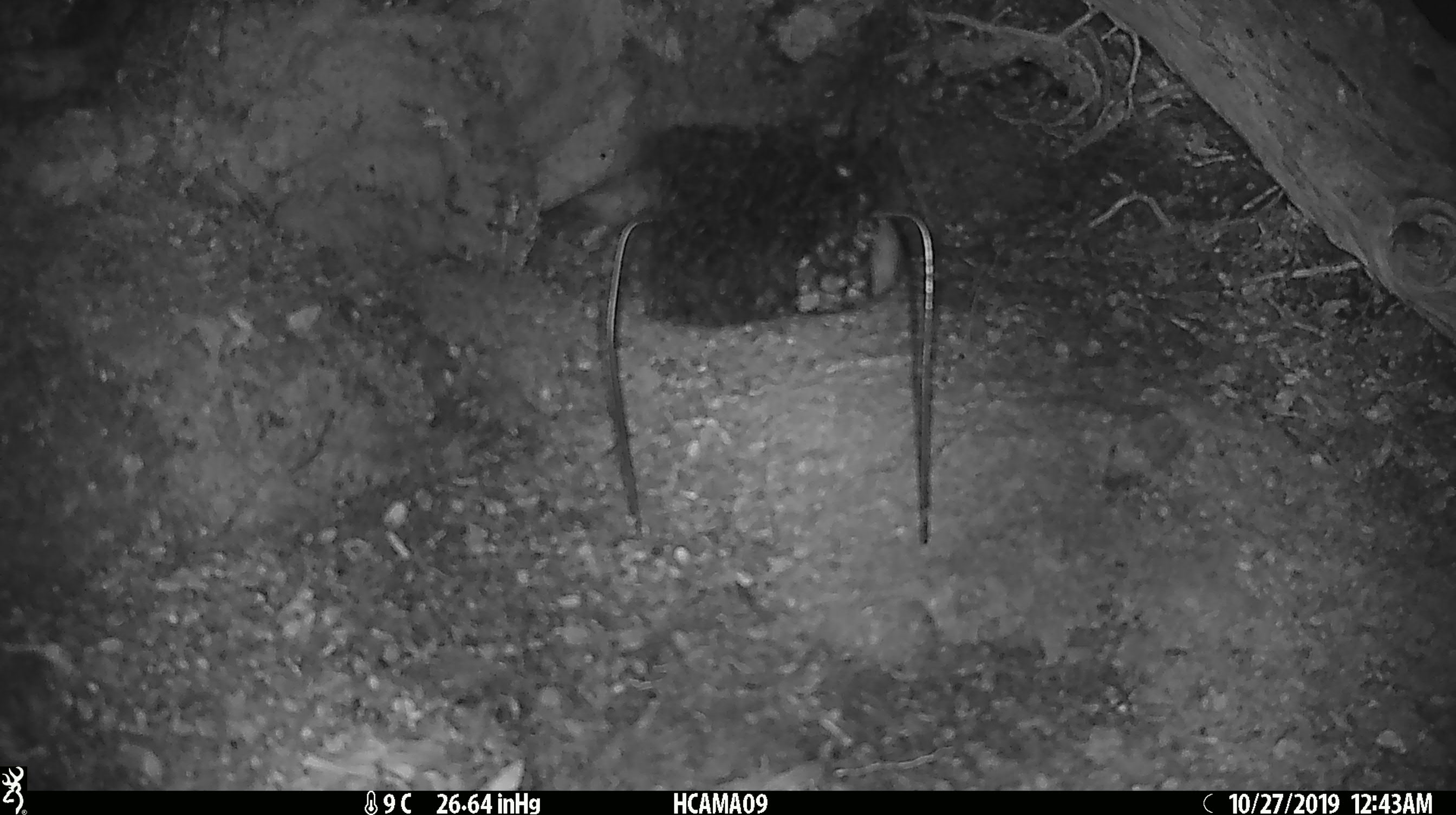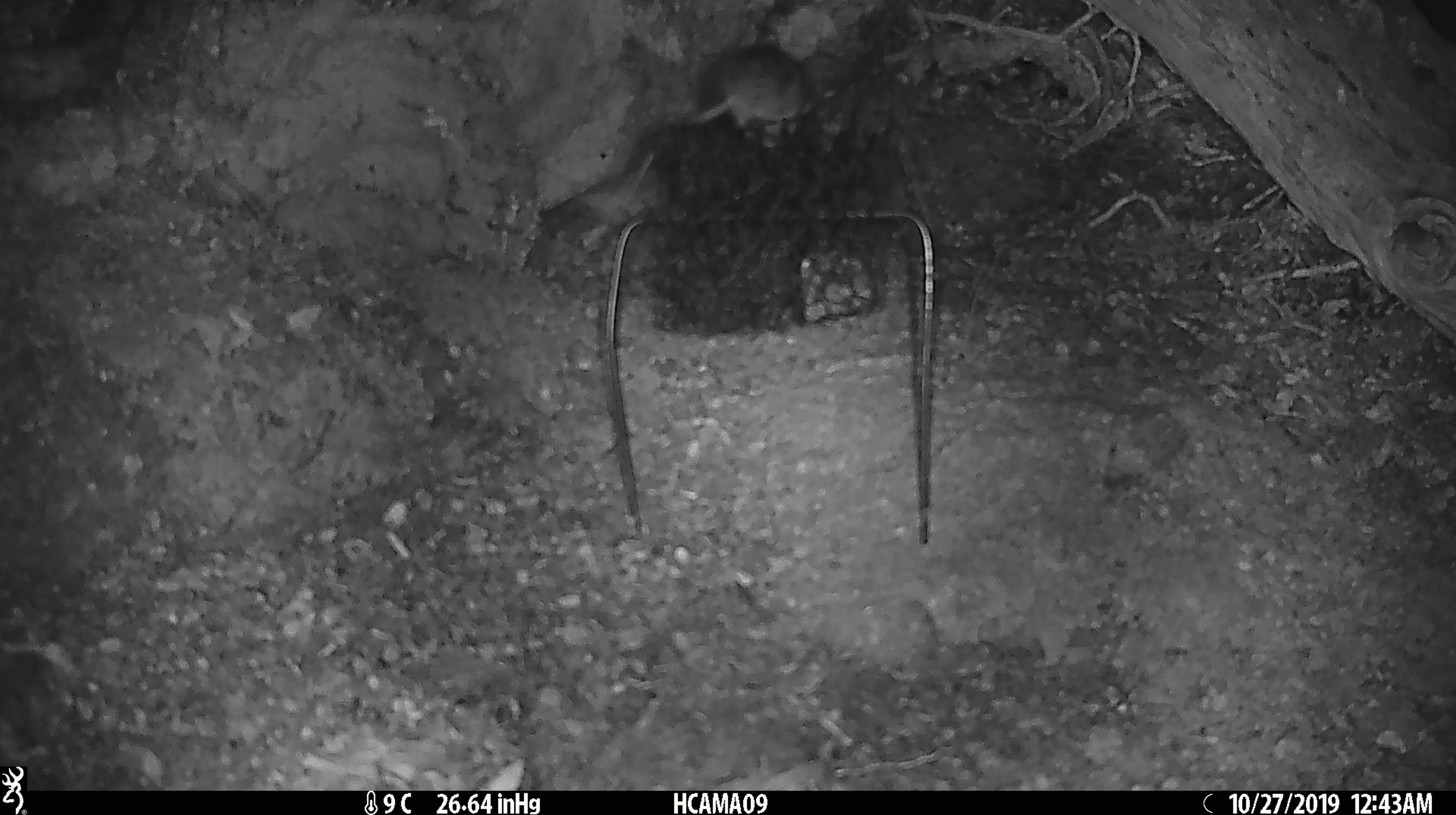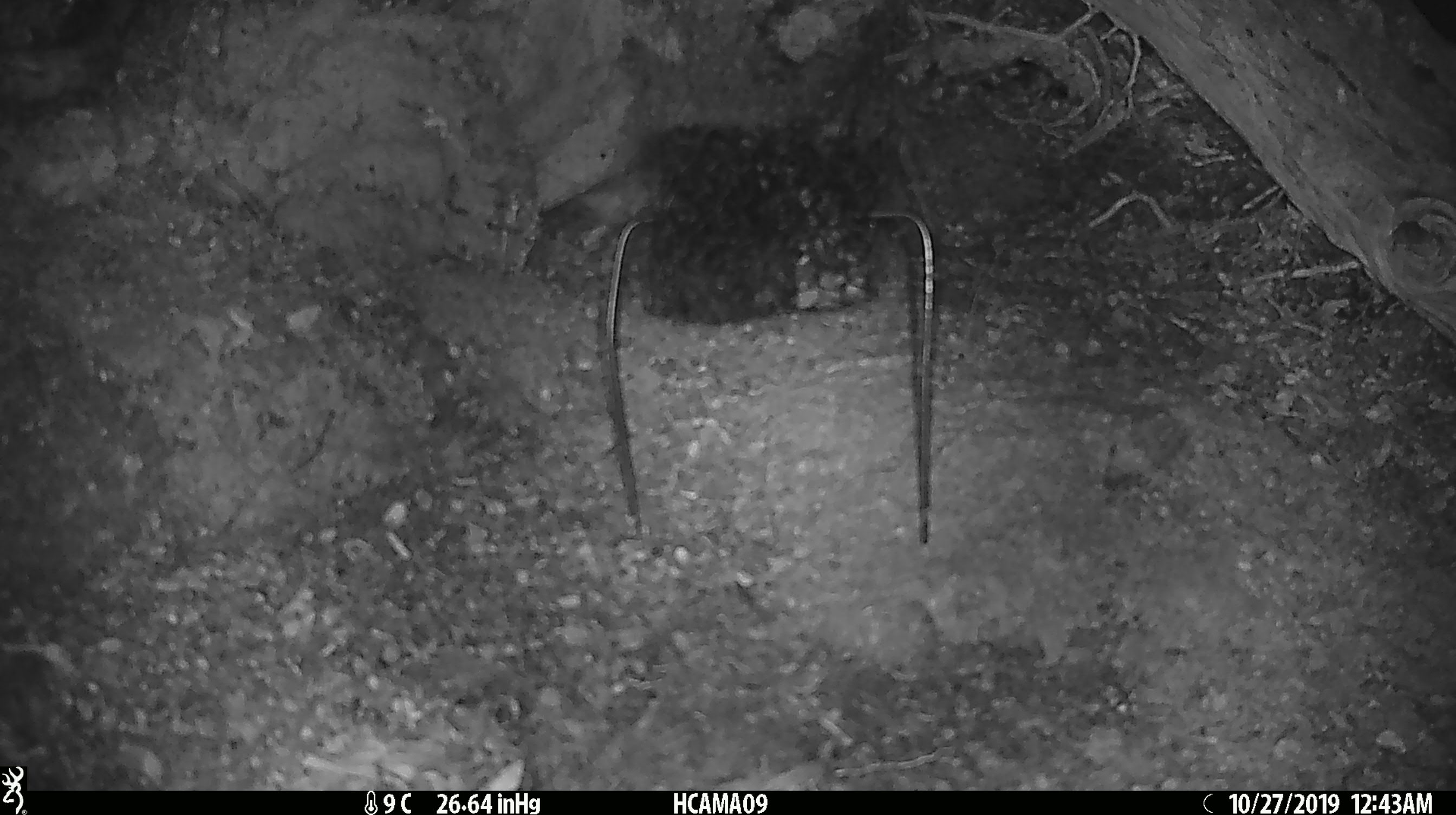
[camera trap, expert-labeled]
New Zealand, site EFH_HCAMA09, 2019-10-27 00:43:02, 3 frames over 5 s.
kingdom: Animalia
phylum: Chordata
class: Mammalia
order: Rodentia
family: Muridae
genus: Mus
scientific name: Mus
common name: mouse